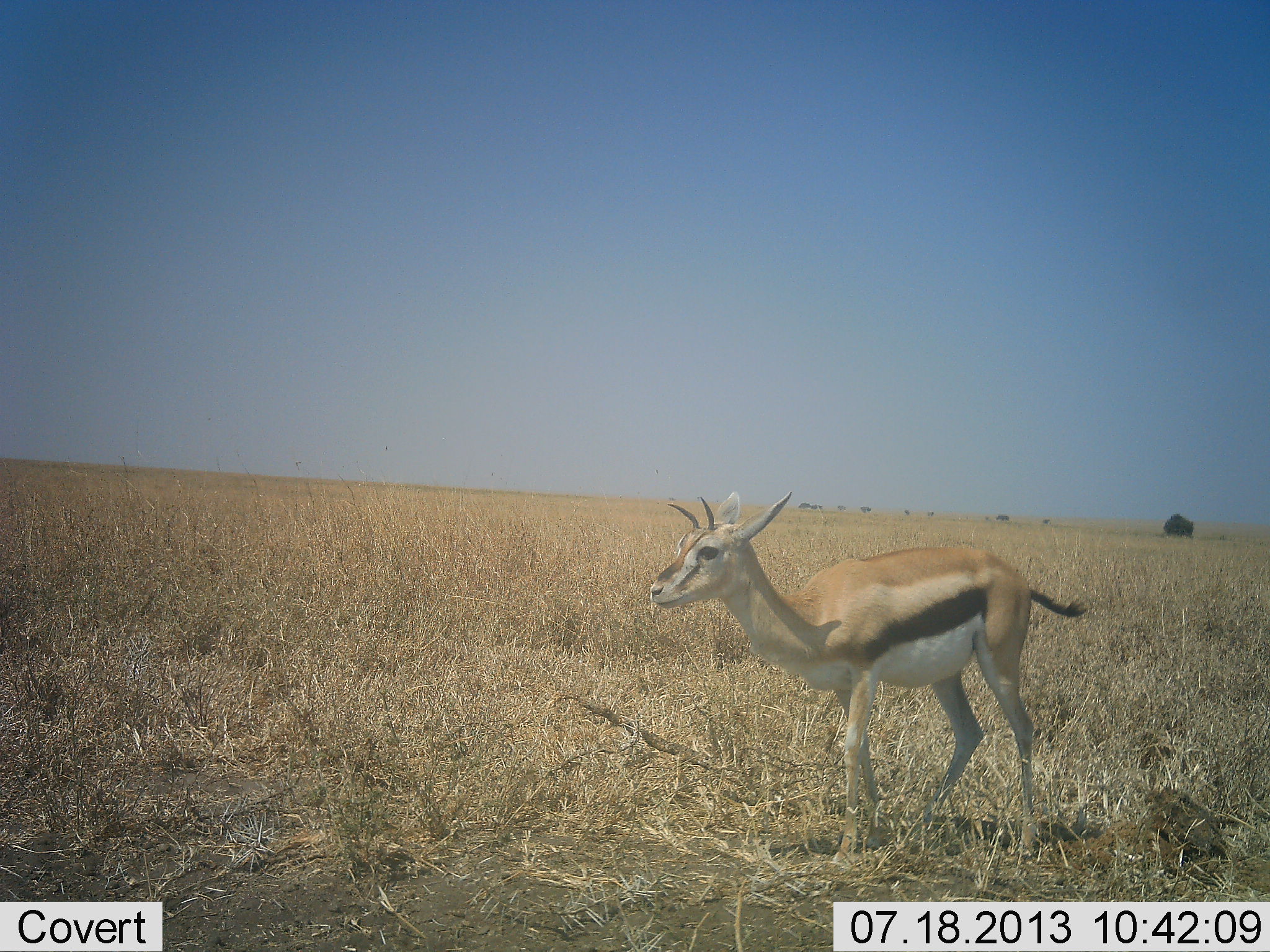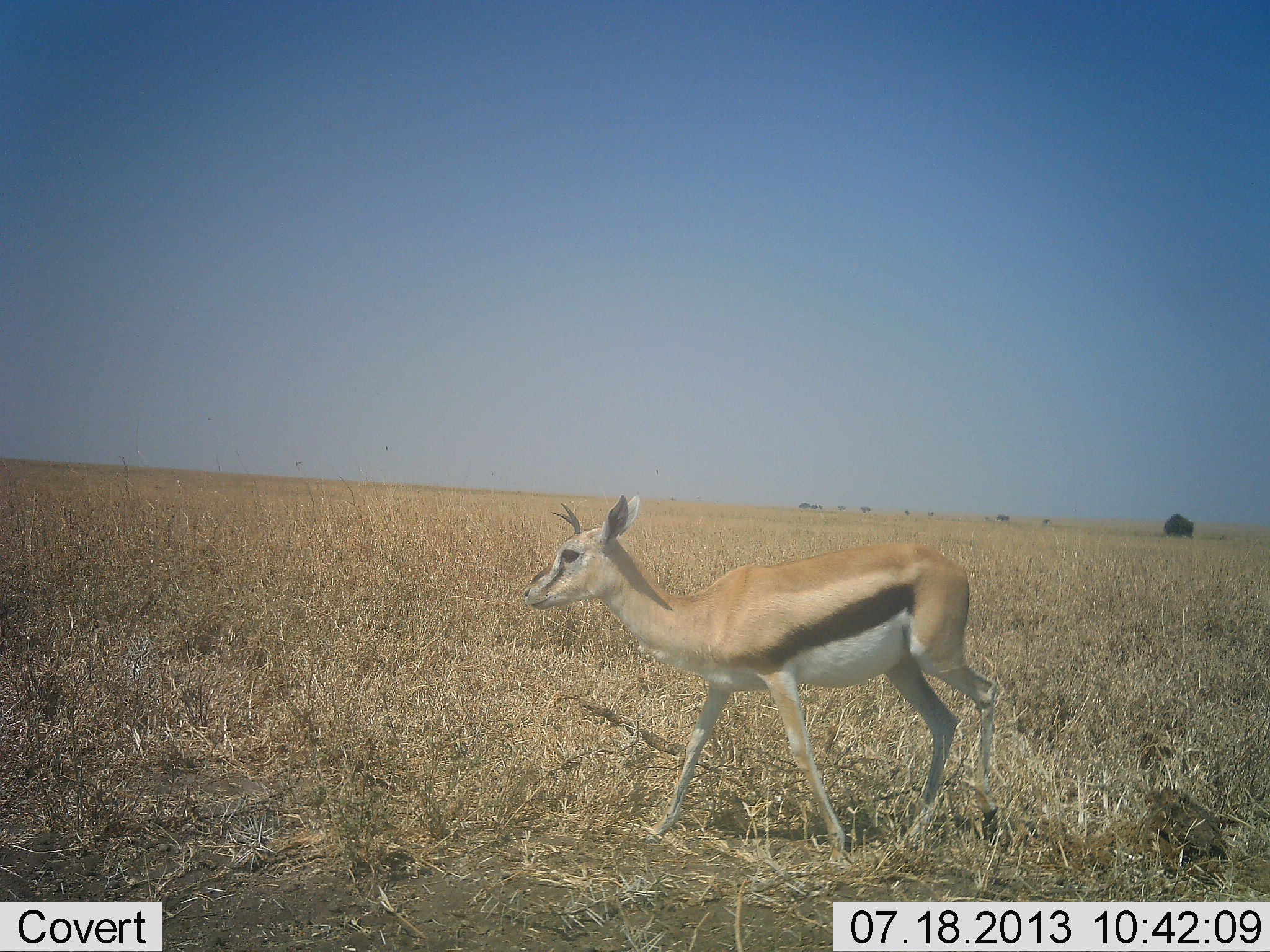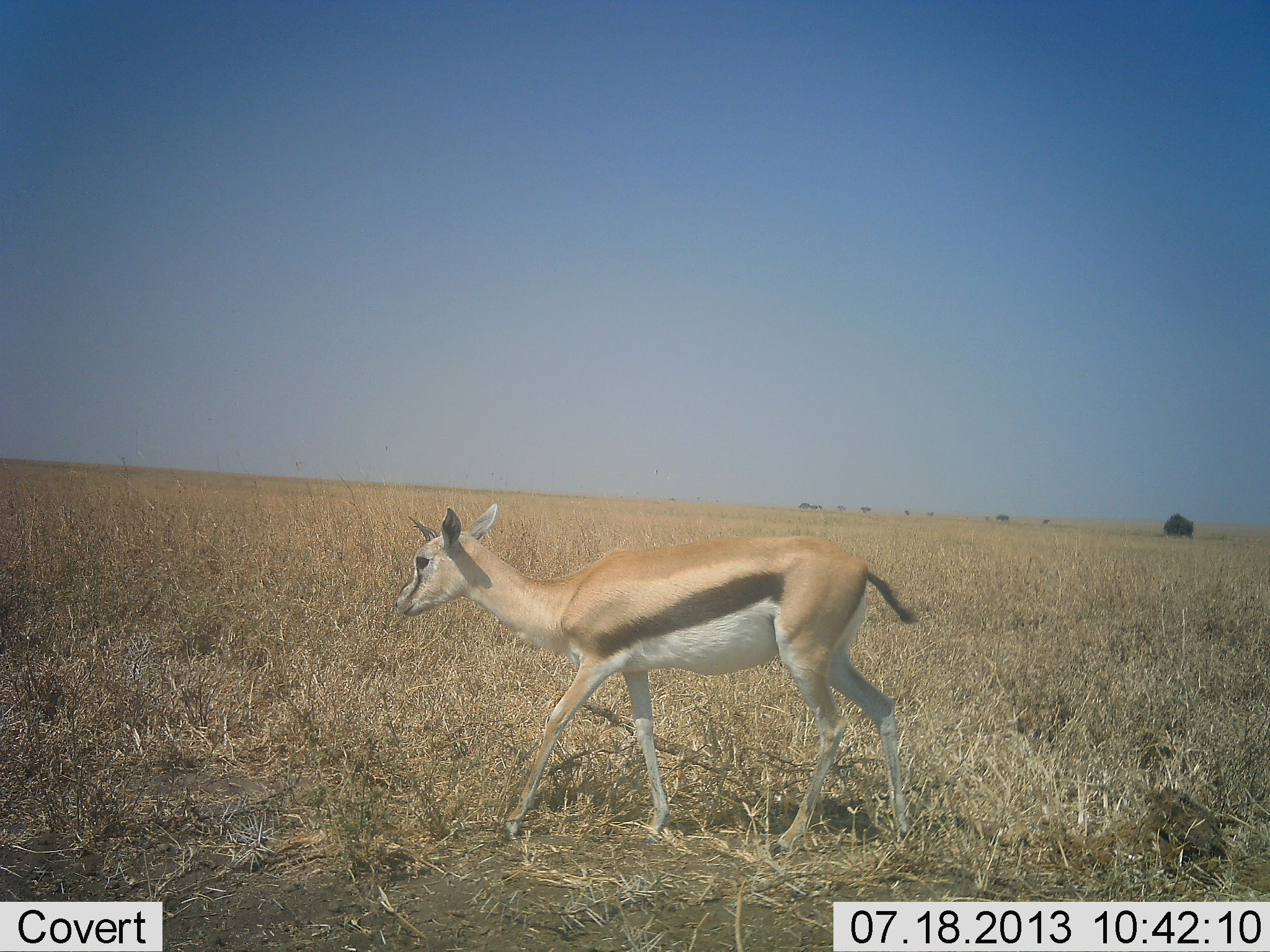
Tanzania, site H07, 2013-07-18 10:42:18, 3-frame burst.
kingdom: Animalia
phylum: Chordata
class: Mammalia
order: Artiodactyla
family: Bovidae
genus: Eudorcas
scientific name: Eudorcas thomsonii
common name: thomson's gazelle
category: gazellethomsons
Gazellethomsons (thomson's gazelle) (Eudorcas thomsonii), count 1. Behavior (volunteer vote fractions): standing 10%, resting 0%, moving 90%, interacting 0%. Young present (vote fraction): 0%. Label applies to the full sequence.